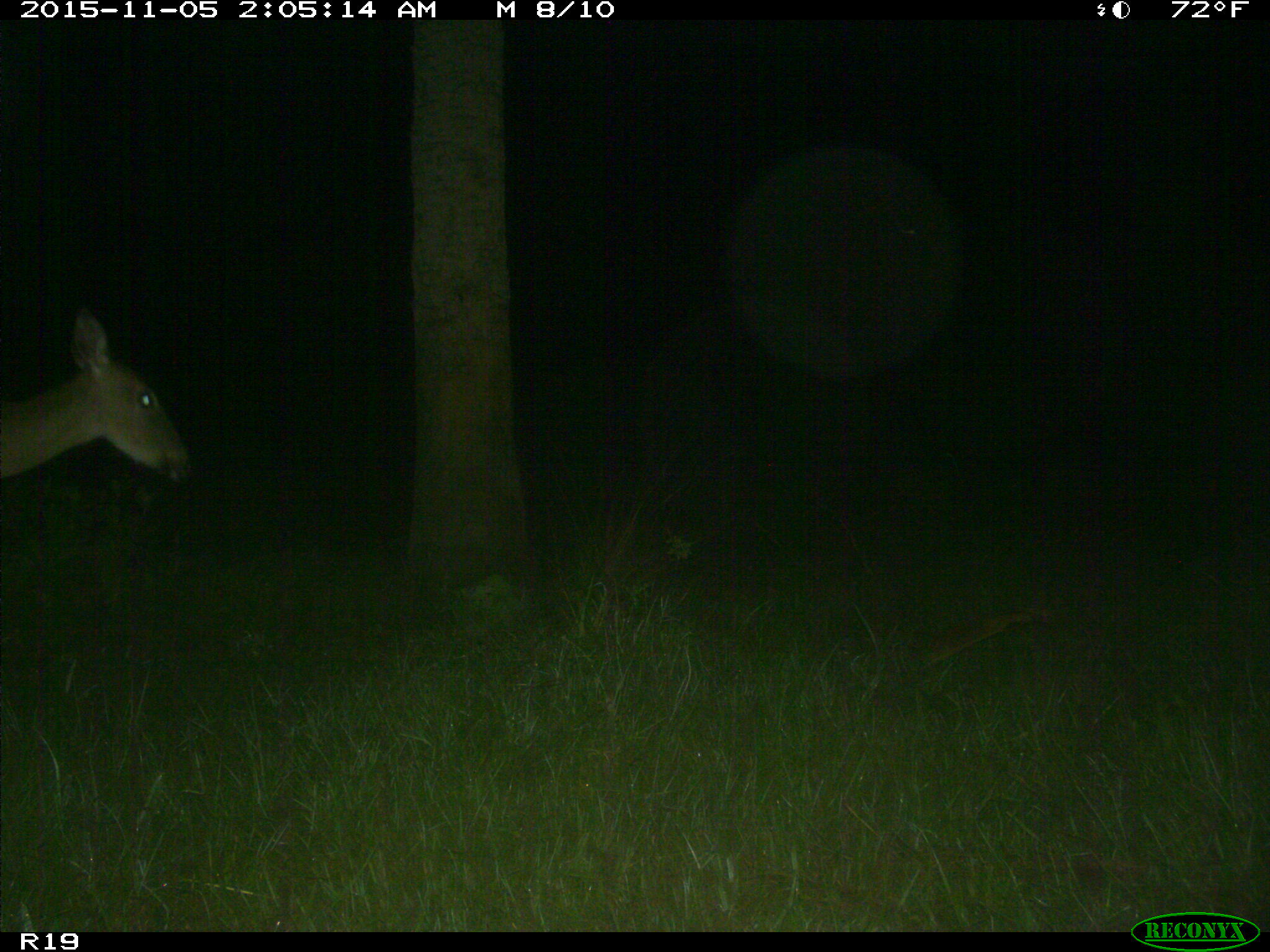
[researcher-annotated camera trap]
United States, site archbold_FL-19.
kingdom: Animalia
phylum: Chordata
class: Mammalia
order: Artiodactyla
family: Cervidae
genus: Odocoileus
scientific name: Odocoileus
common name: deer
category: unidentified deer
Unidentified deer (deer) (Odocoileus).